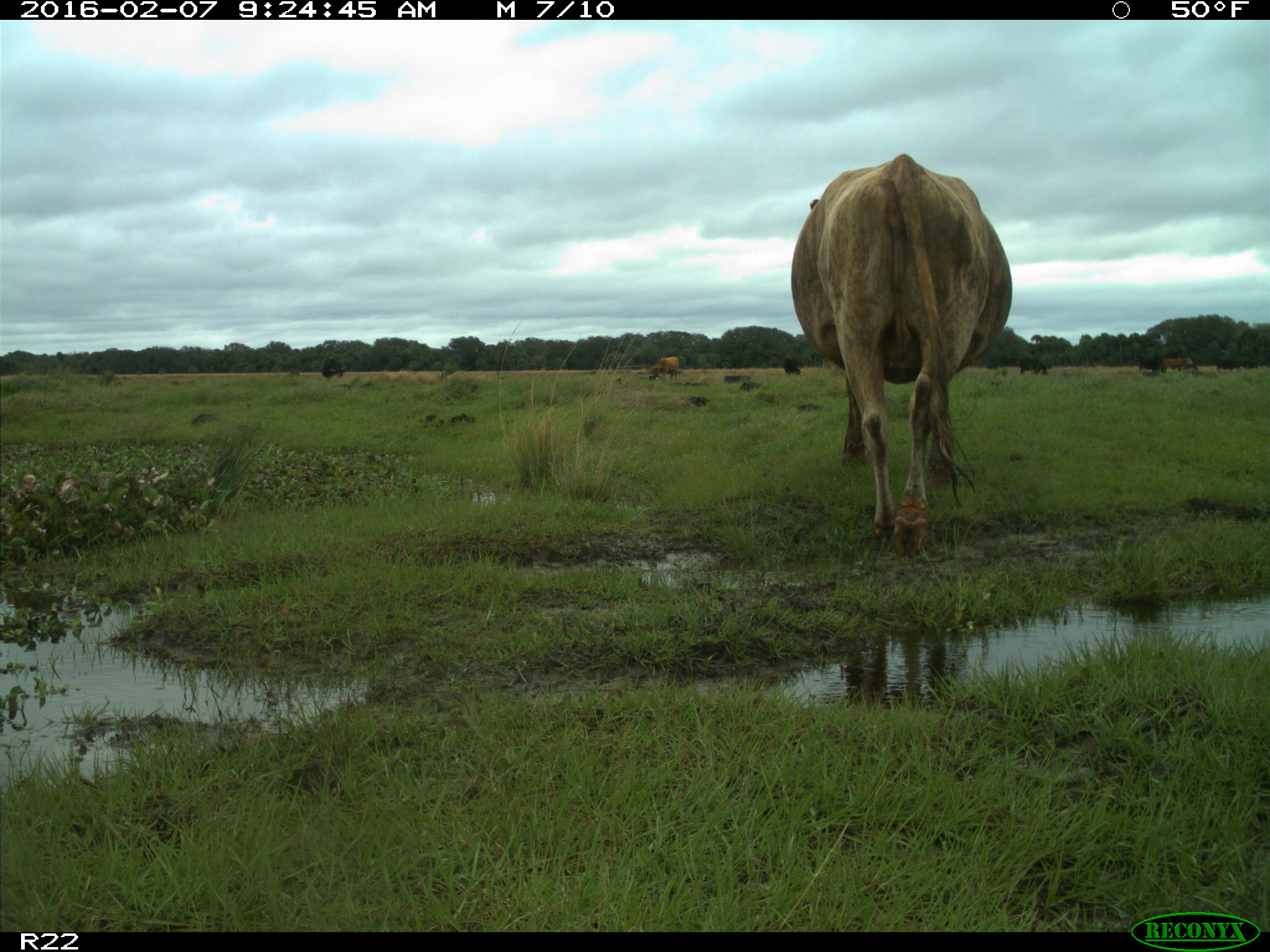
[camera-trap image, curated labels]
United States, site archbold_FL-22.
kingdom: Animalia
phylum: Chordata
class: Mammalia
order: Artiodactyla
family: Bovidae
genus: Bos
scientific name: Bos taurus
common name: domestic cow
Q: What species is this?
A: Bos taurus (domestic cow).